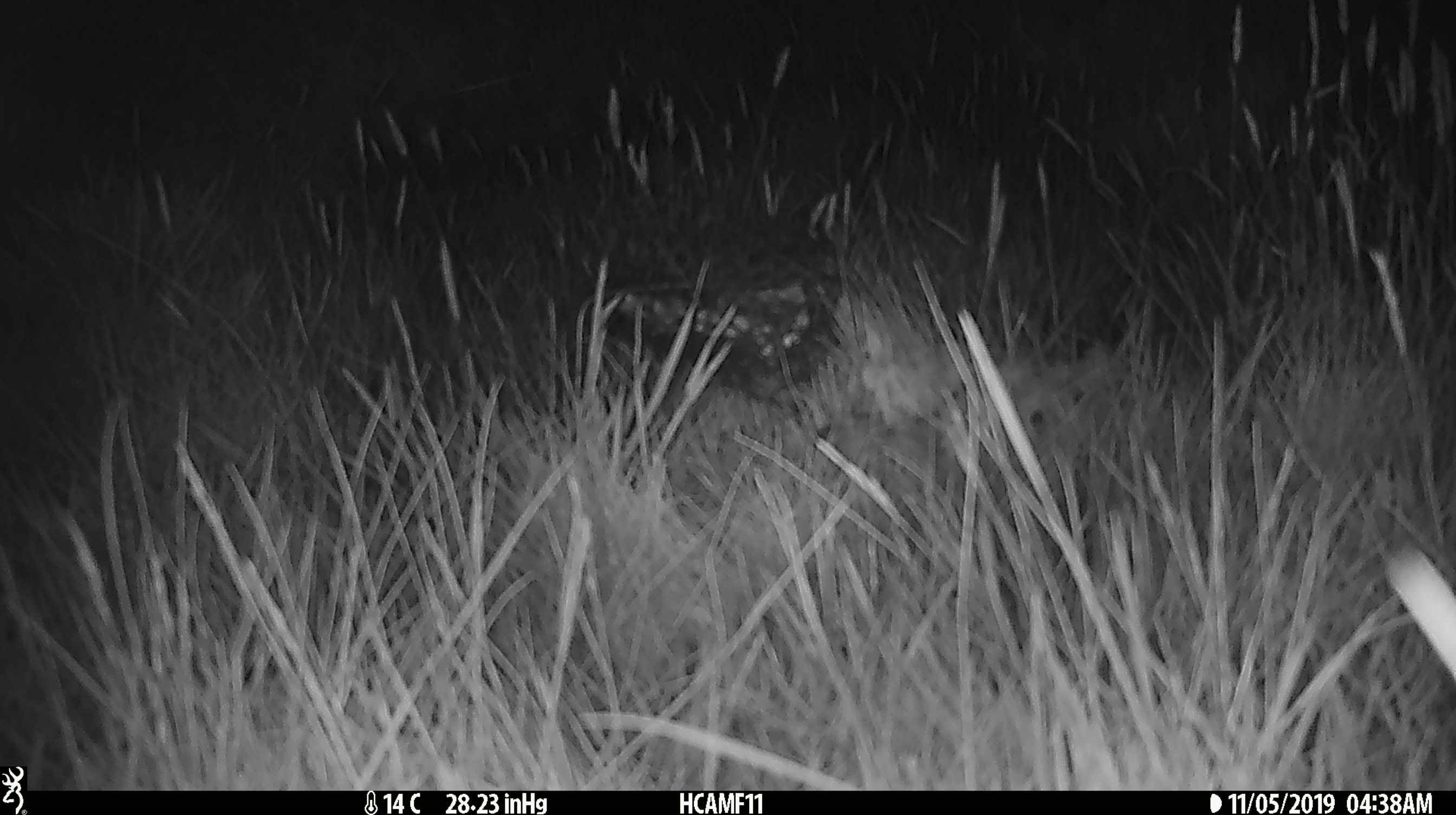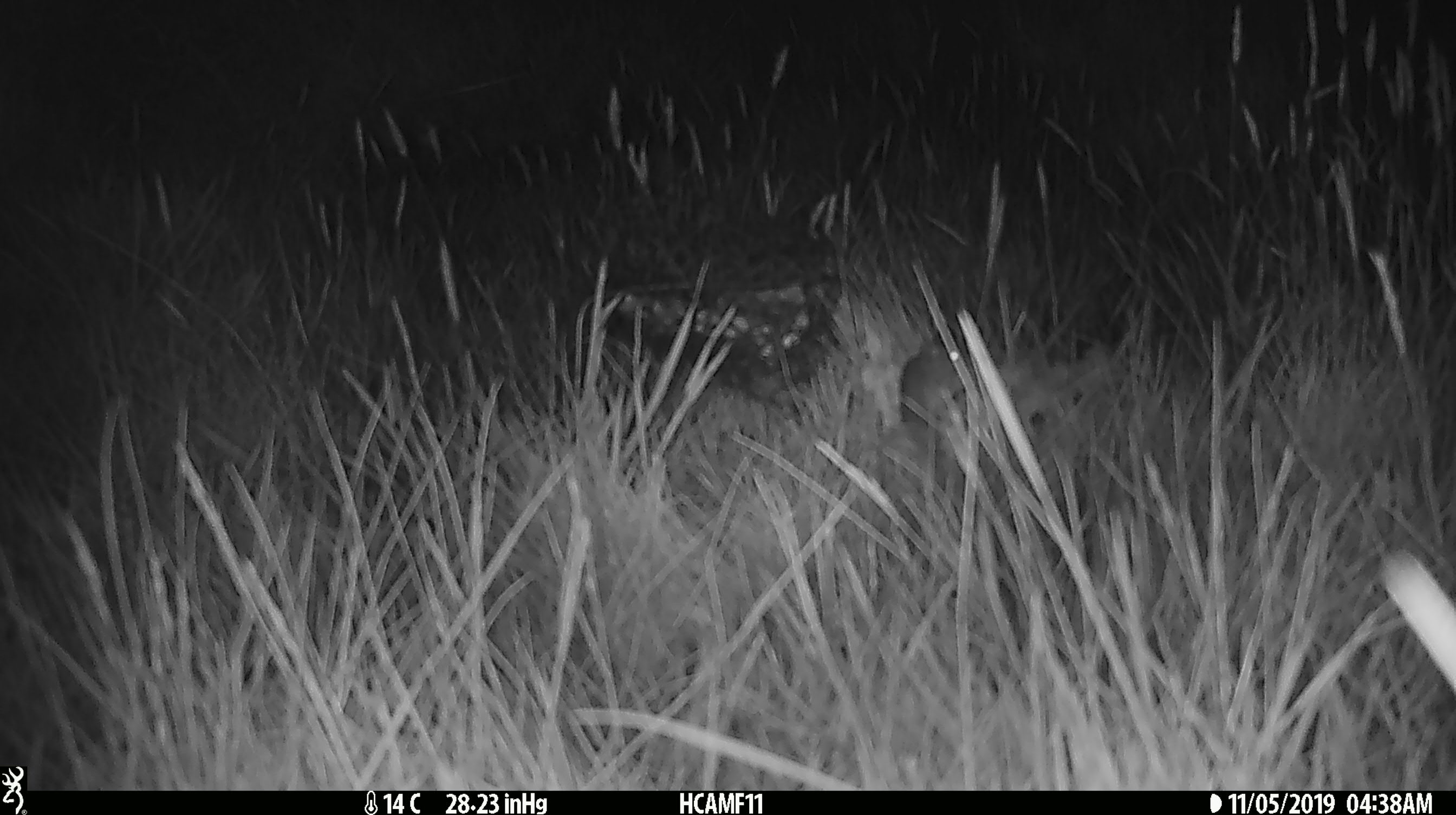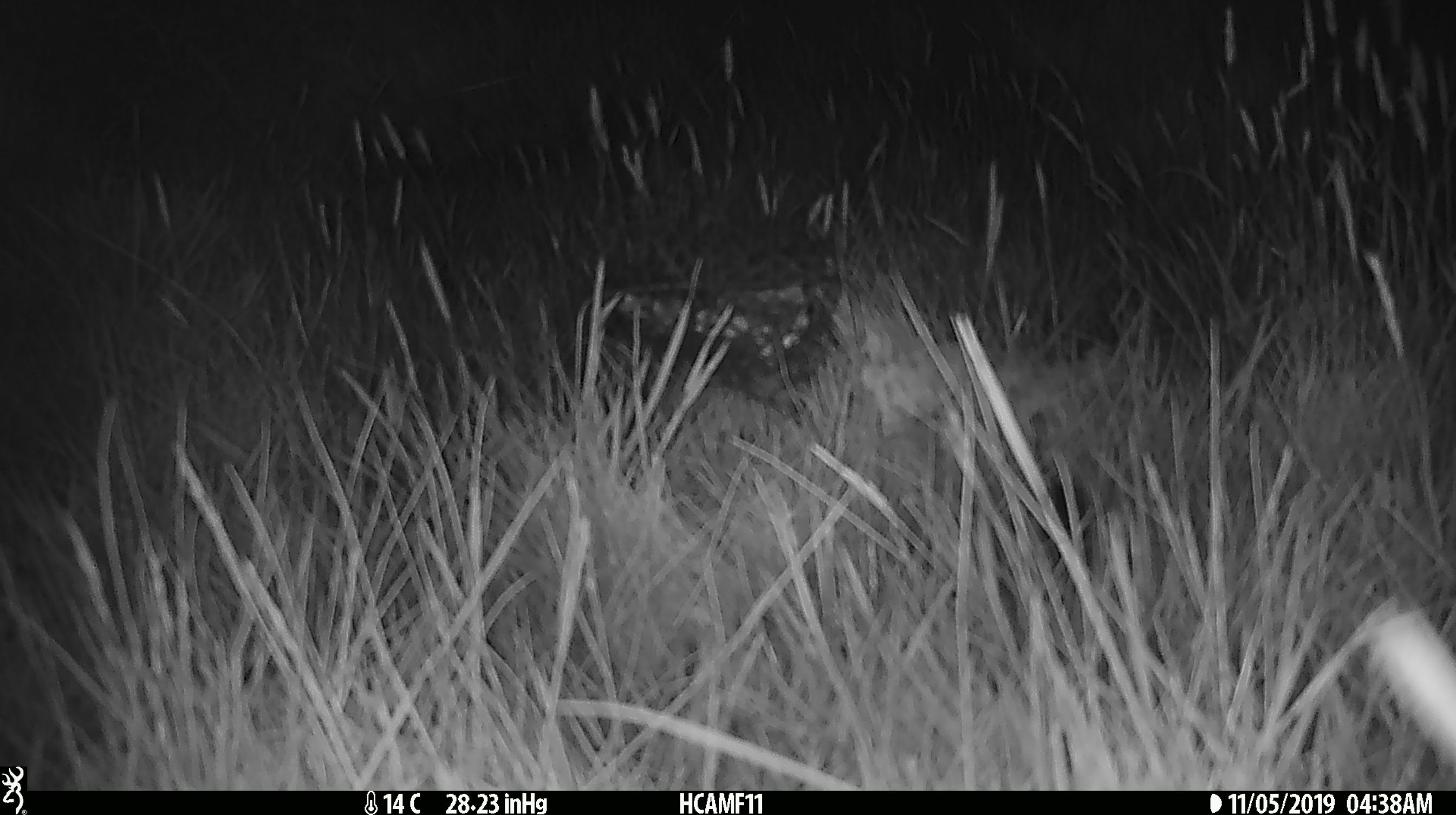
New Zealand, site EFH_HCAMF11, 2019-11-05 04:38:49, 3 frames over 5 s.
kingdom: Animalia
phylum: Chordata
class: Mammalia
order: Rodentia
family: Muridae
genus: Mus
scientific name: Mus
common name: mouse